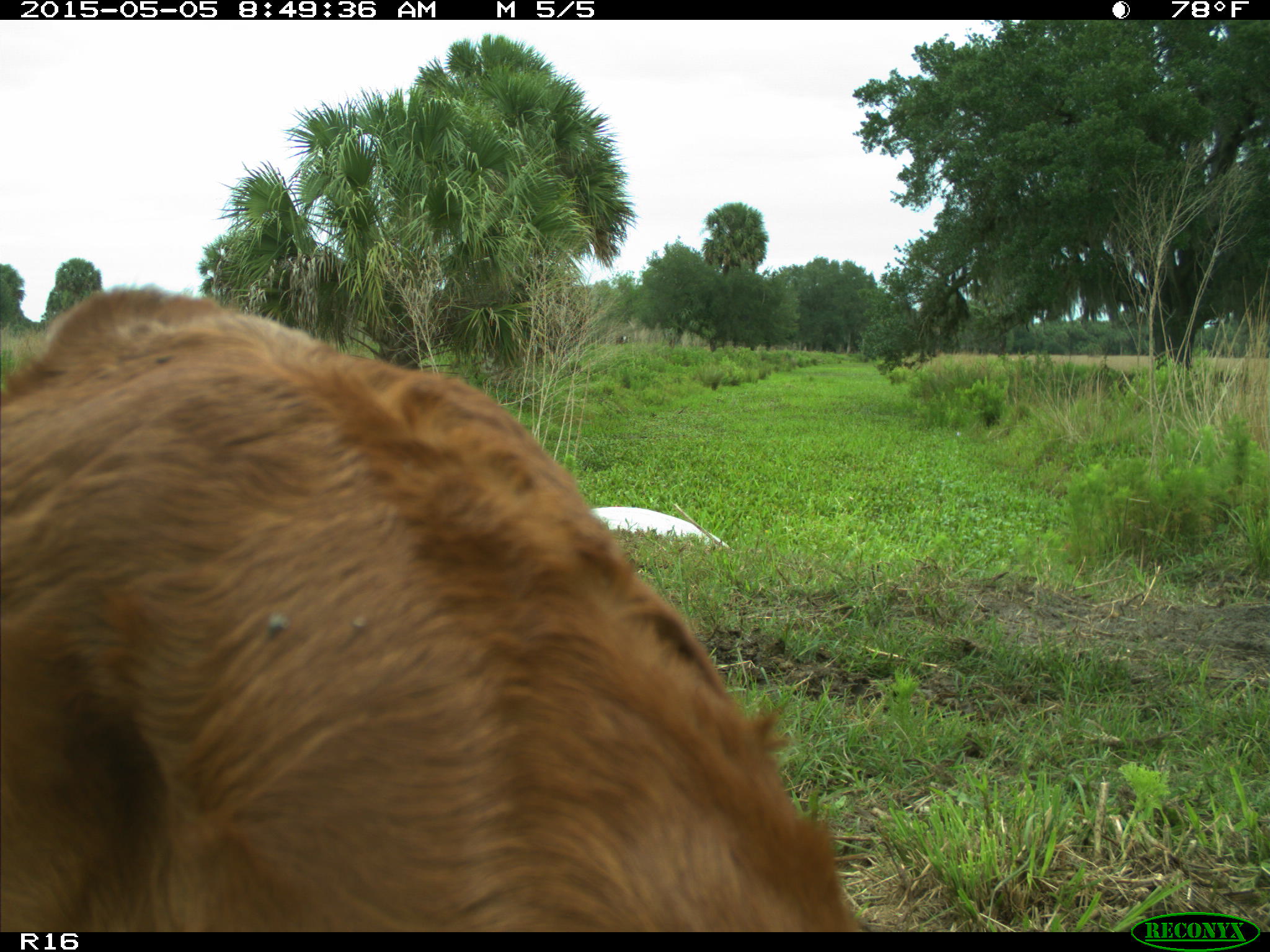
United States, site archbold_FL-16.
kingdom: Animalia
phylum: Chordata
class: Mammalia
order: Artiodactyla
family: Bovidae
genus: Bos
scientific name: Bos taurus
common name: domestic cow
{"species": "Bos taurus (domestic cow)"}